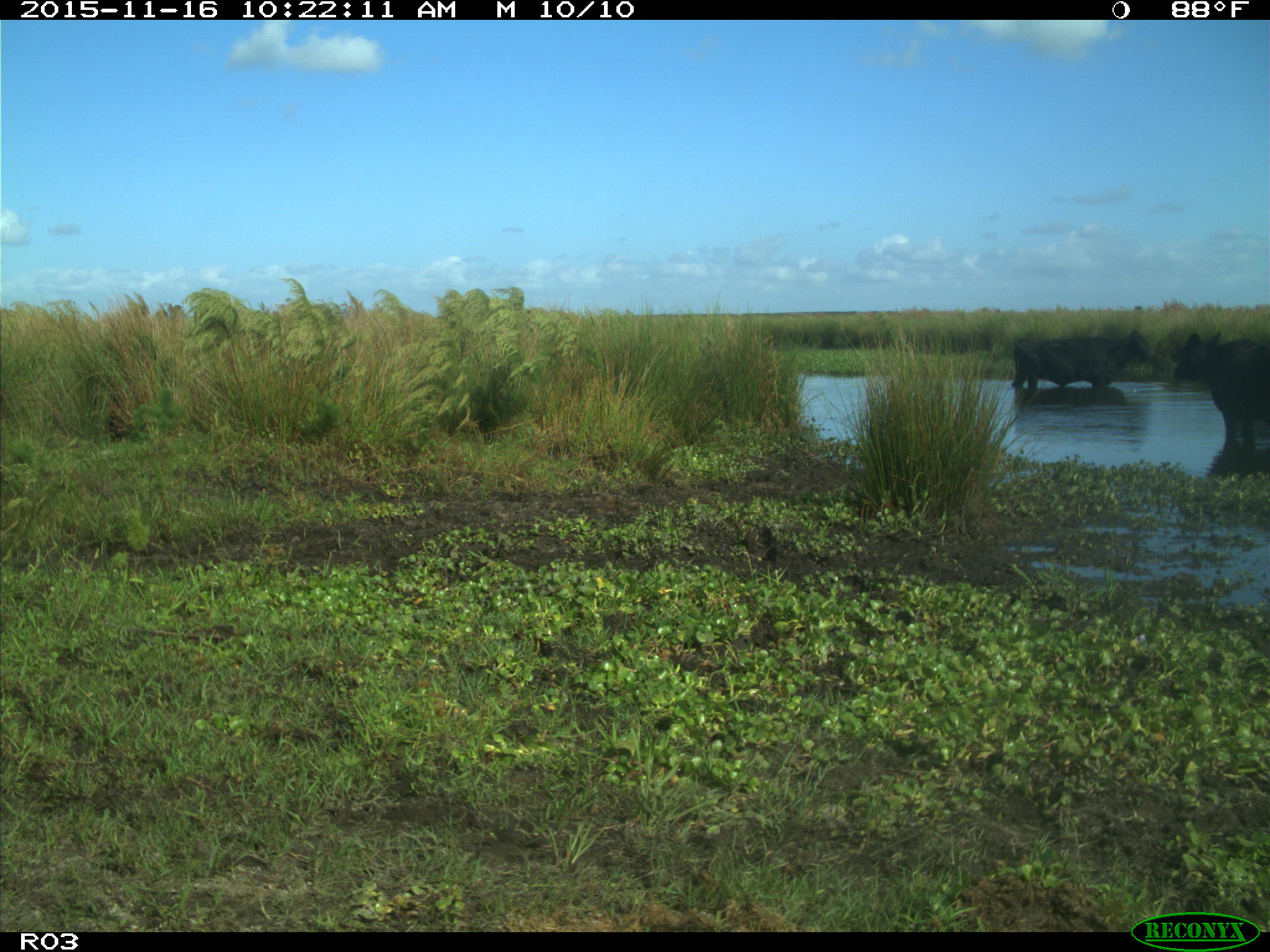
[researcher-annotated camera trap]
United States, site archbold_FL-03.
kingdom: Animalia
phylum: Chordata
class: Mammalia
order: Artiodactyla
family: Bovidae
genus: Bos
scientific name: Bos taurus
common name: domestic cow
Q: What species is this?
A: Bos taurus (domestic cow).